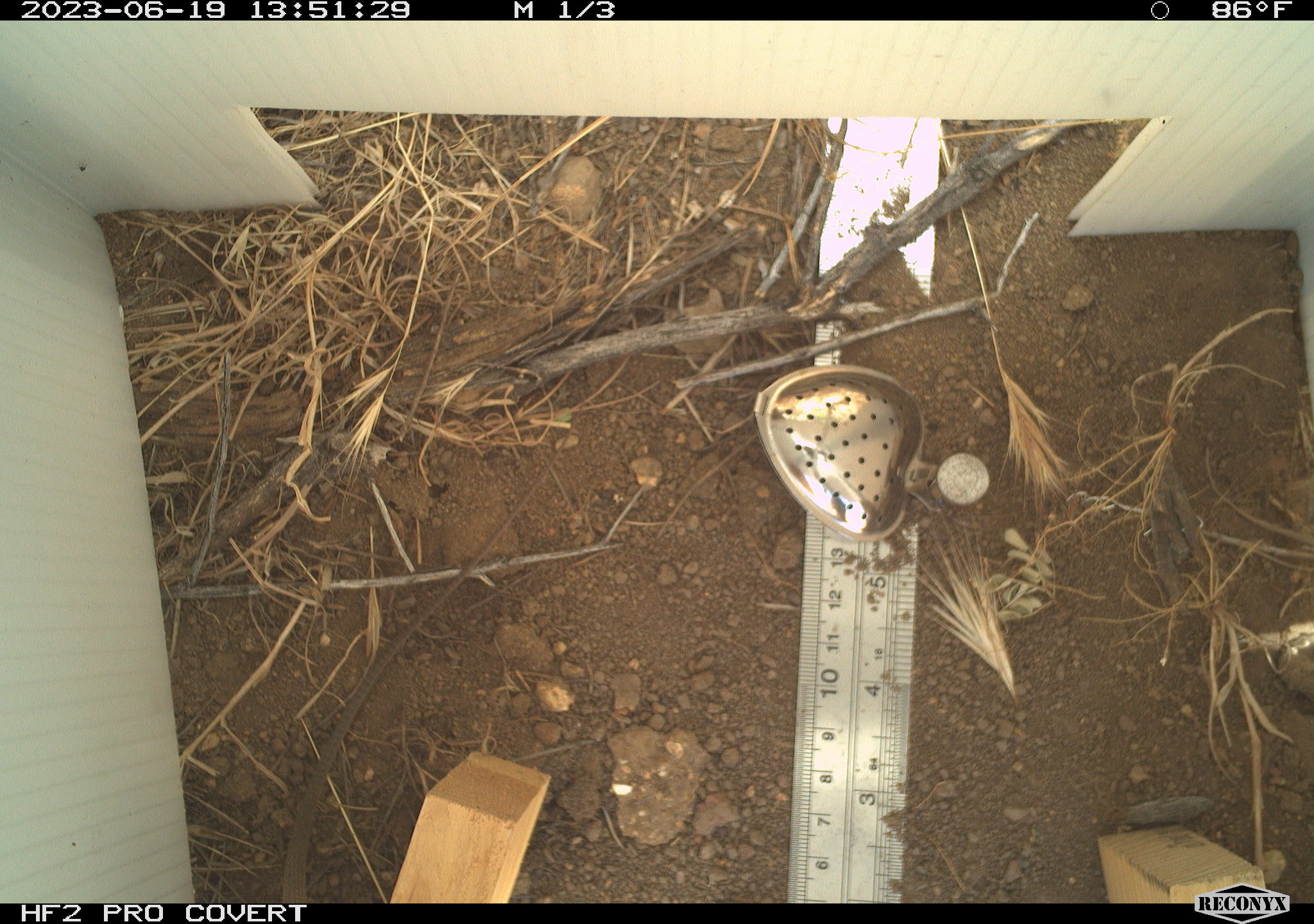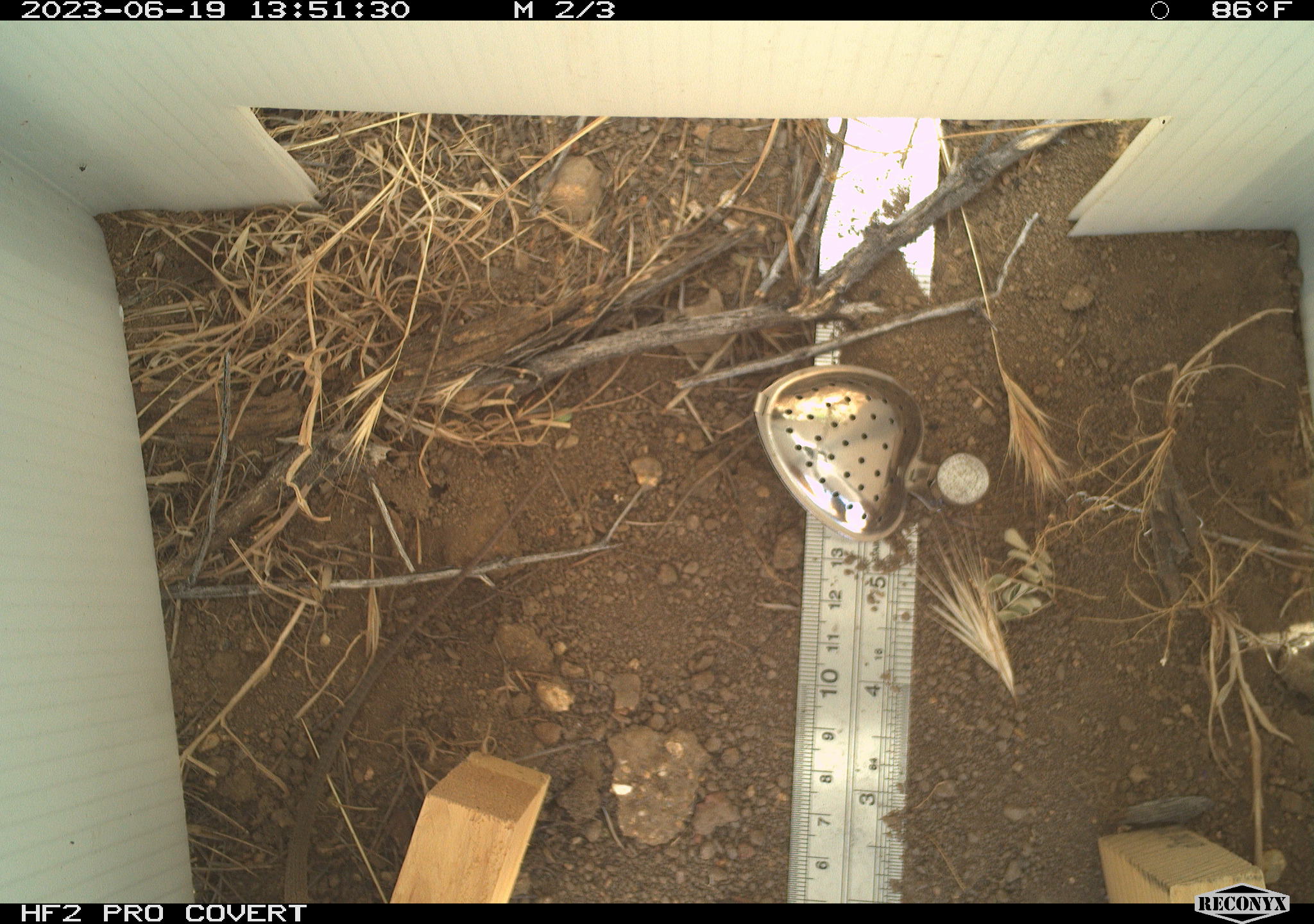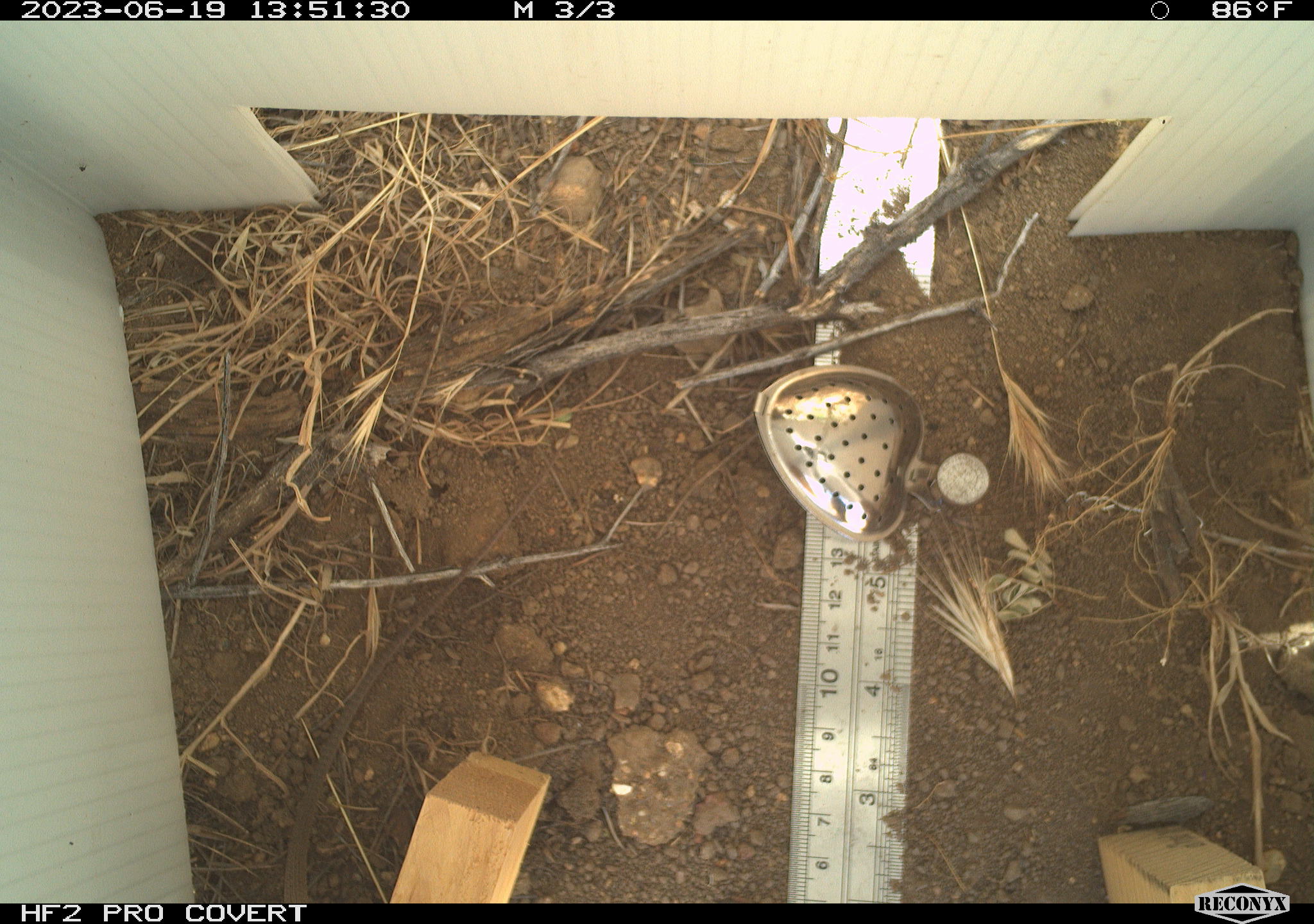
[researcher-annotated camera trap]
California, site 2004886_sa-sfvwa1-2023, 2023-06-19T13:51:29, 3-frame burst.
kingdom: Animalia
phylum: Chordata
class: Reptilia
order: Squamata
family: Teiidae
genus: Aspidoscelis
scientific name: Aspidoscelis tigris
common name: western whiptail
Western whiptail (Aspidoscelis tigris).